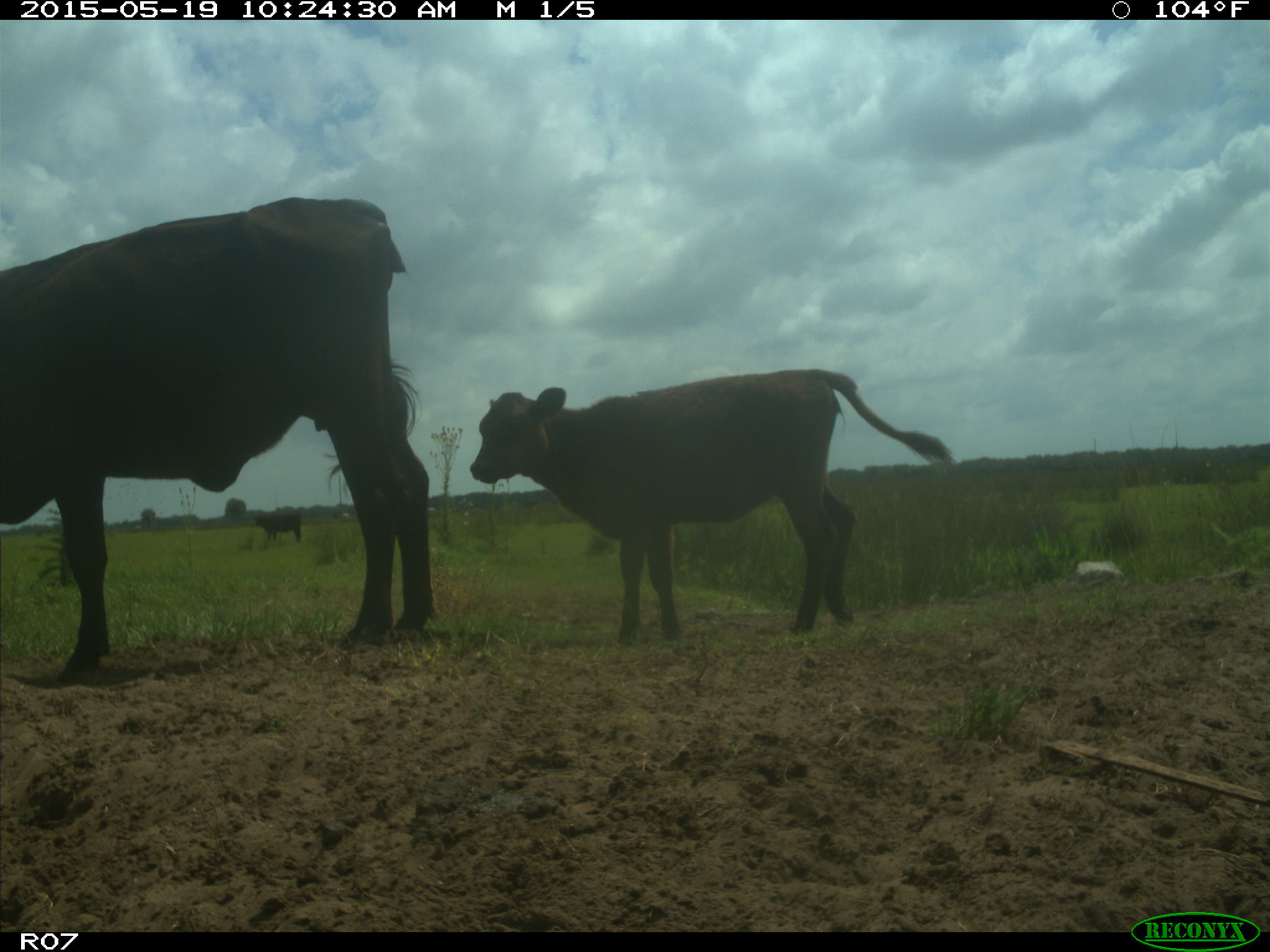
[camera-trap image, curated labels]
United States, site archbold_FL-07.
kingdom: Animalia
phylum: Chordata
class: Mammalia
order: Artiodactyla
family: Bovidae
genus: Bos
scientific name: Bos taurus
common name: domestic cow